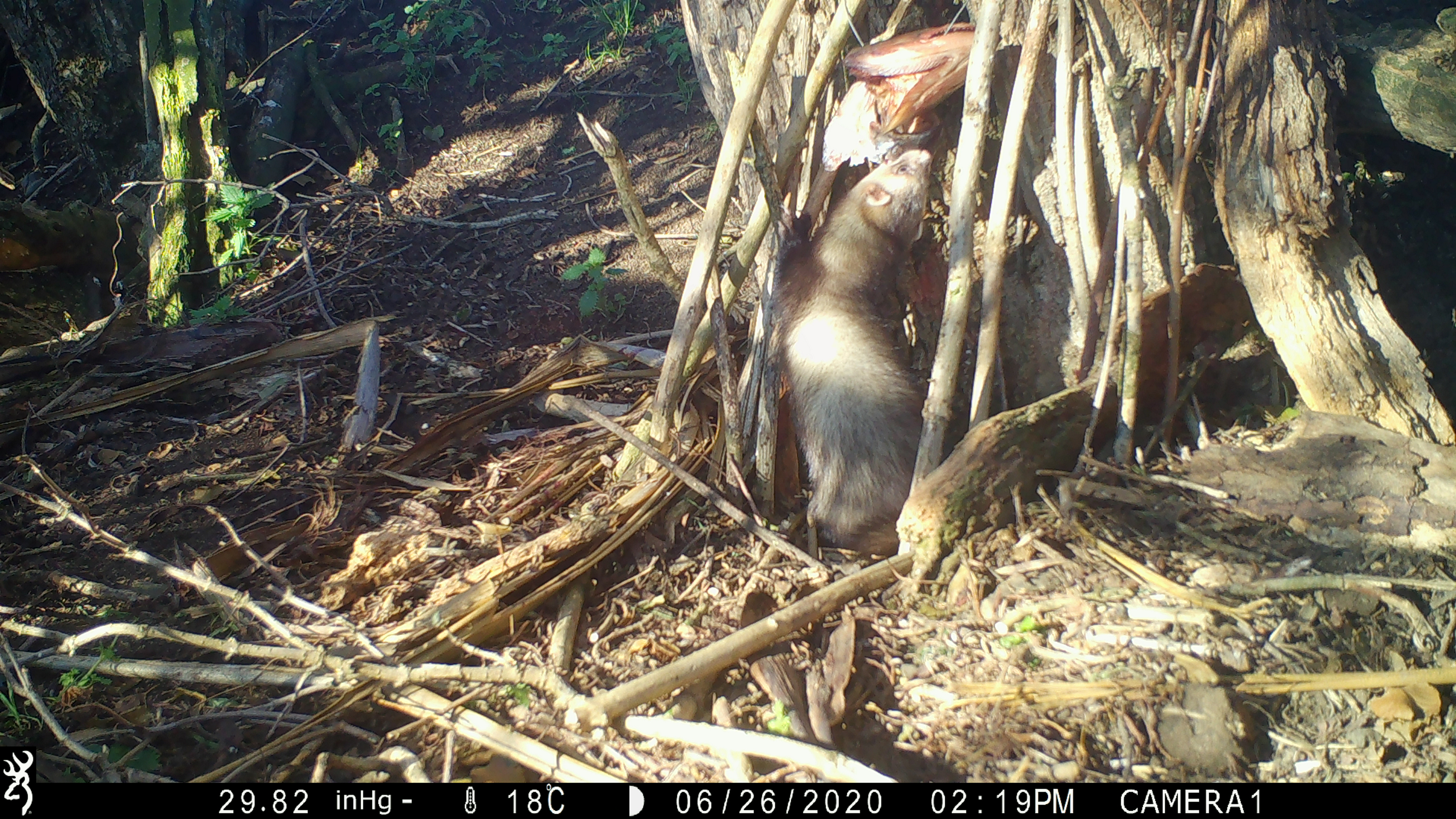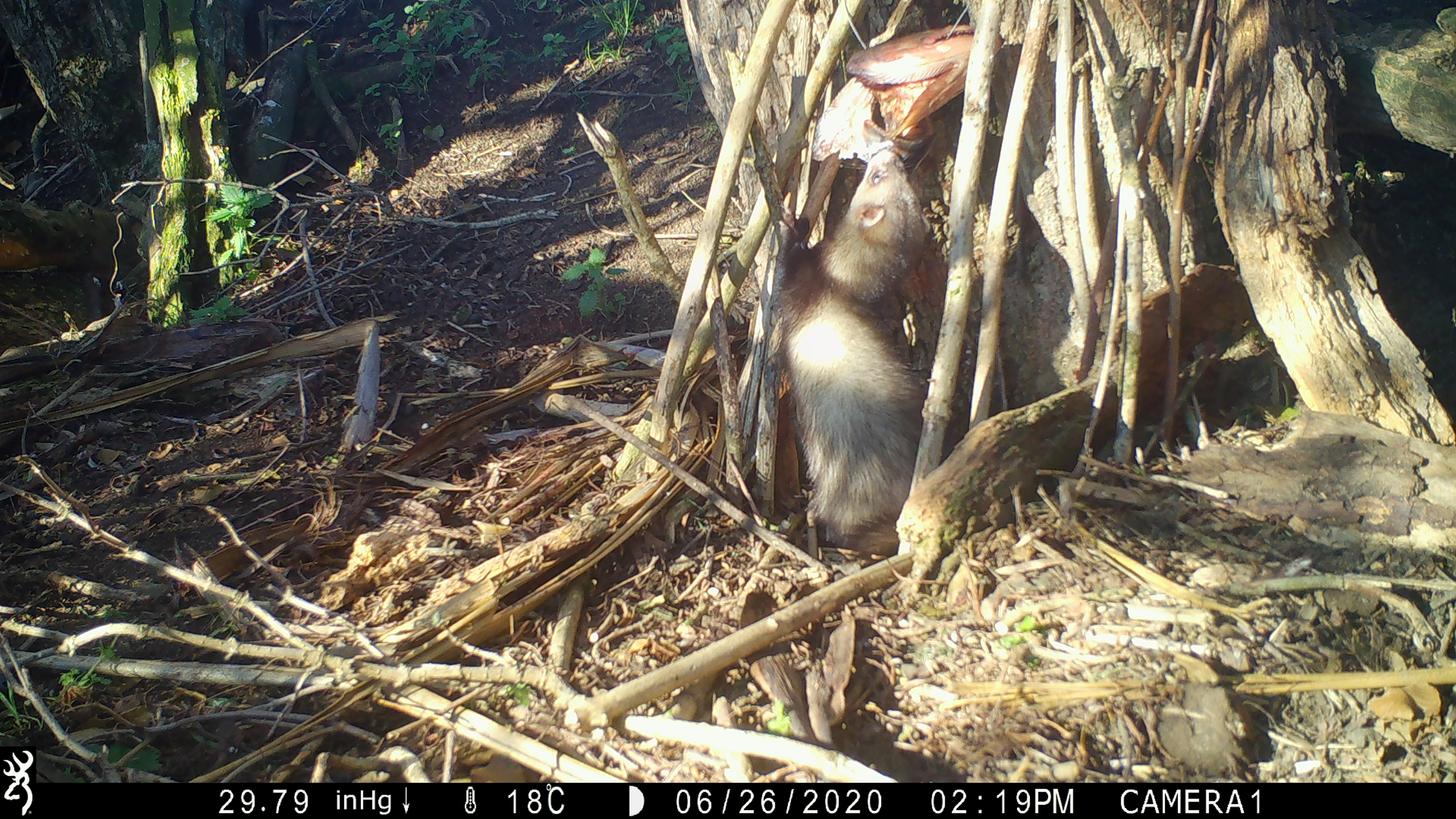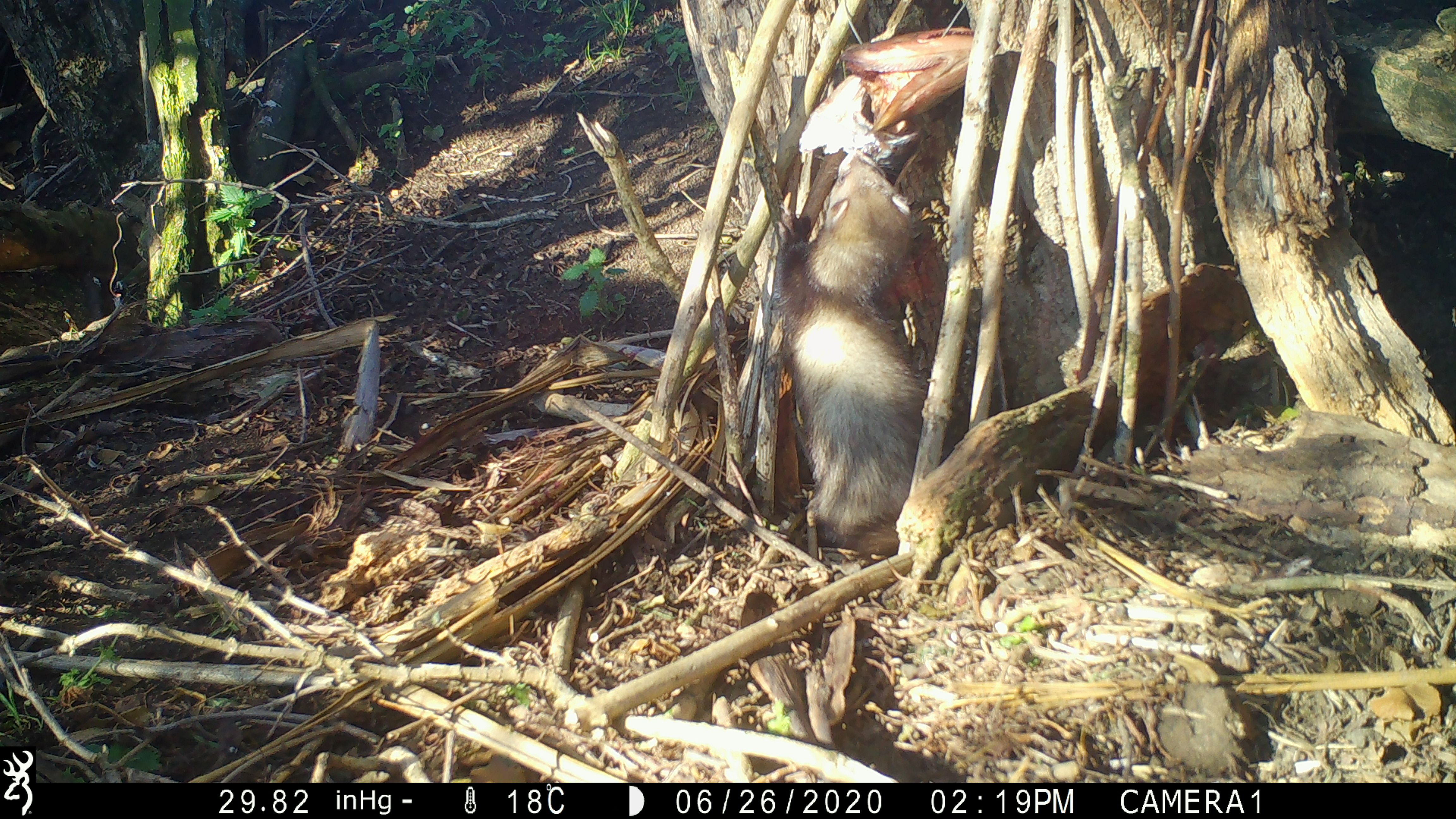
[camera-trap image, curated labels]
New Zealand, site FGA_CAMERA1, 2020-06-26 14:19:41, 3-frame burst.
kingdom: Animalia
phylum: Chordata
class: Mammalia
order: Carnivora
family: Mustelidae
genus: Mustela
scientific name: Mustela furo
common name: ferret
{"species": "ferret (Mustela furo)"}